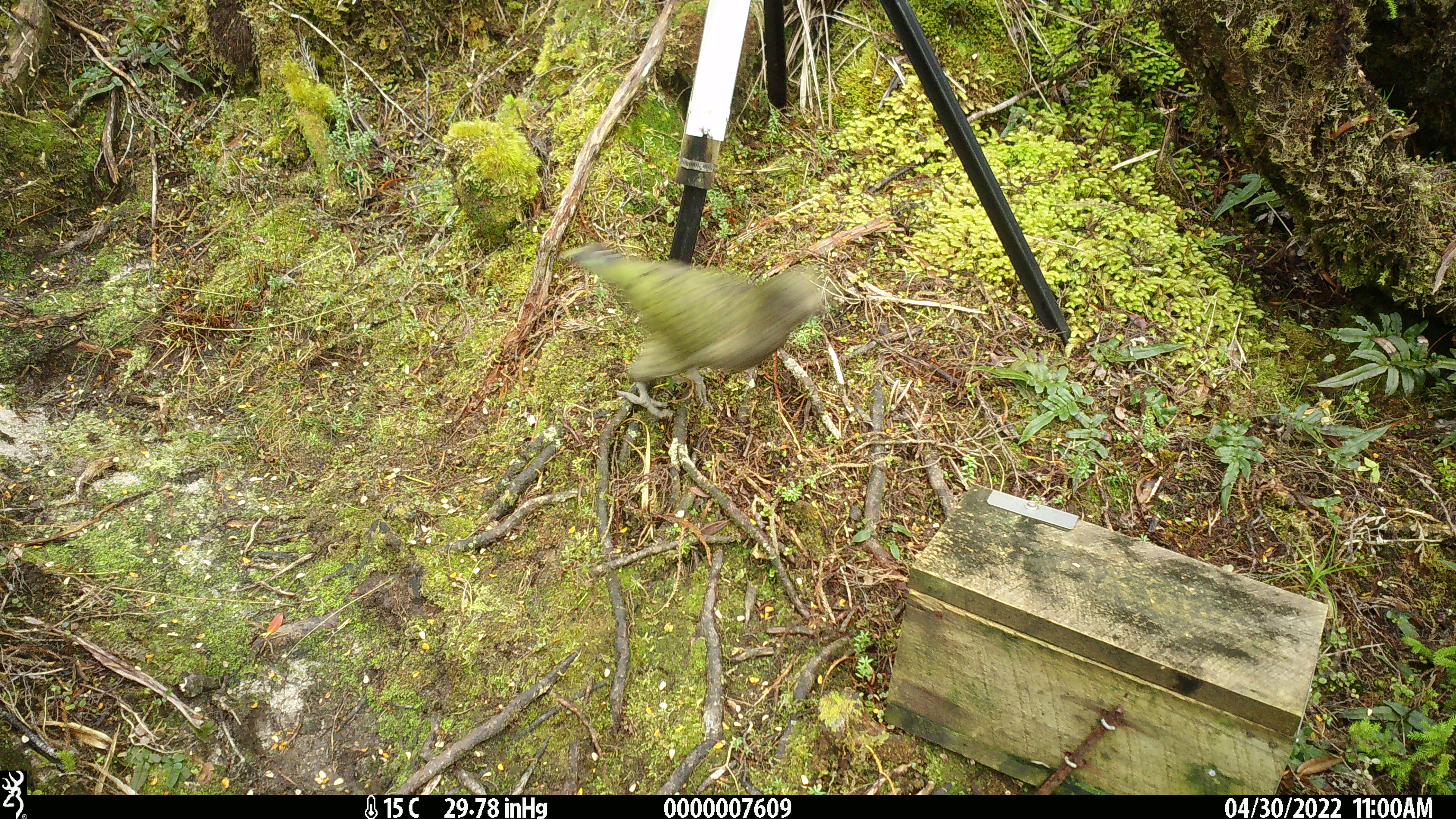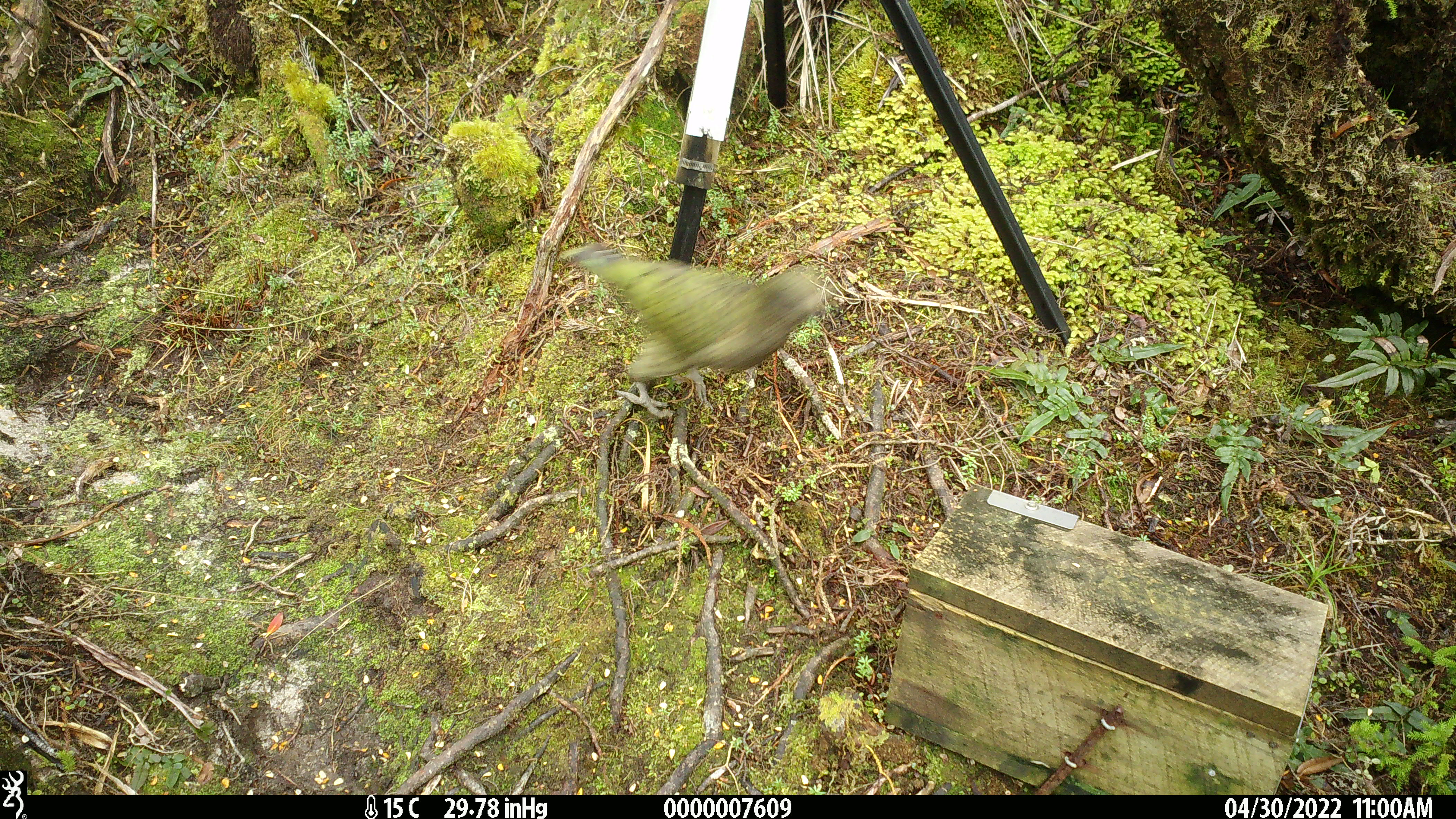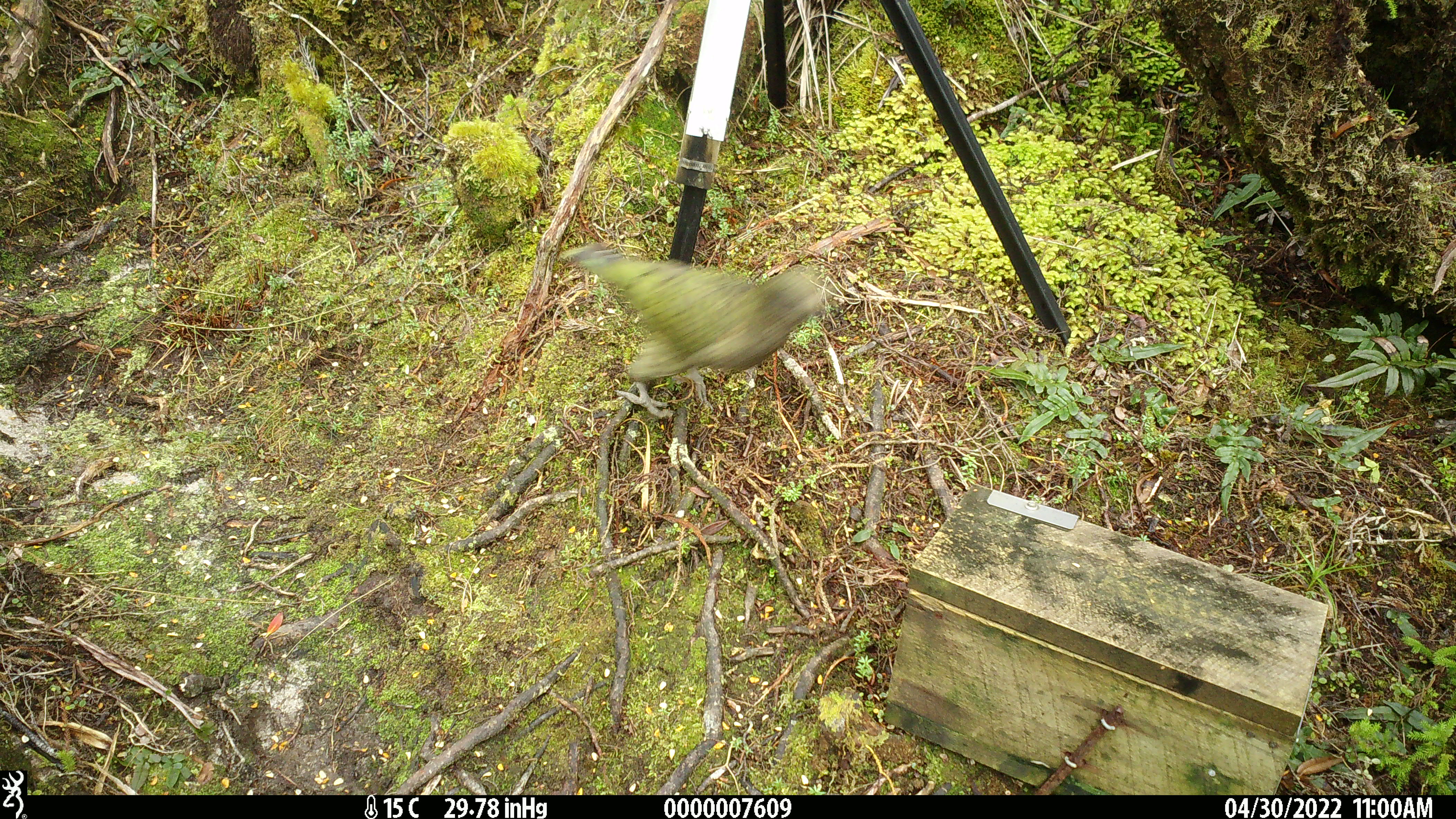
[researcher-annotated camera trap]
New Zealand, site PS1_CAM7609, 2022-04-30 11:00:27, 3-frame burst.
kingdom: Animalia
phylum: Chordata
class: Aves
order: Psittaciformes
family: Strigopidae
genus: Nestor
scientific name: Nestor notabilis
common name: kea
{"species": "kea (Nestor notabilis)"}